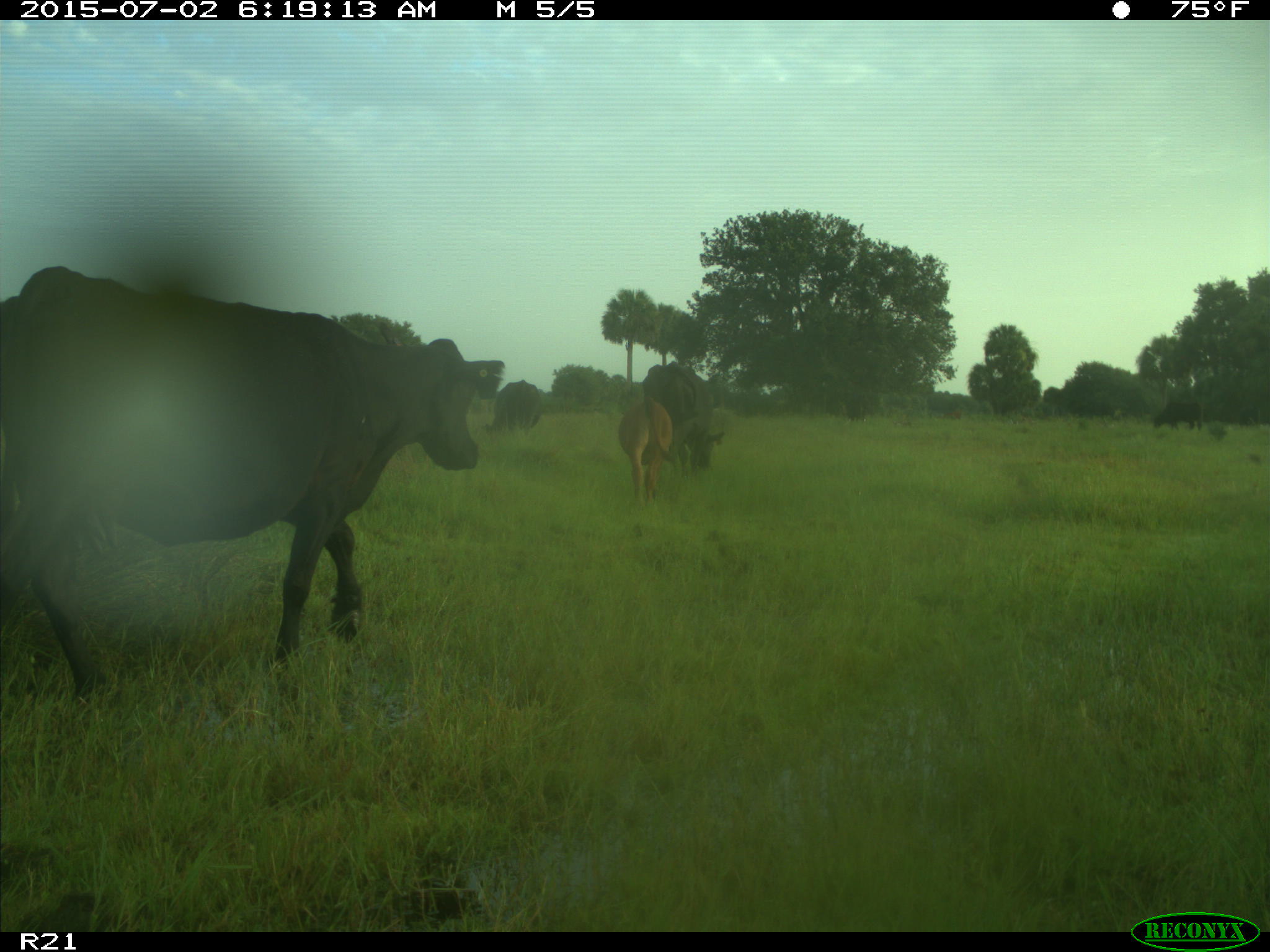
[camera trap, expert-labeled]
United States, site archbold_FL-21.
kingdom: Animalia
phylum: Chordata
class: Mammalia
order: Artiodactyla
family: Bovidae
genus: Bos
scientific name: Bos taurus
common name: domestic cow